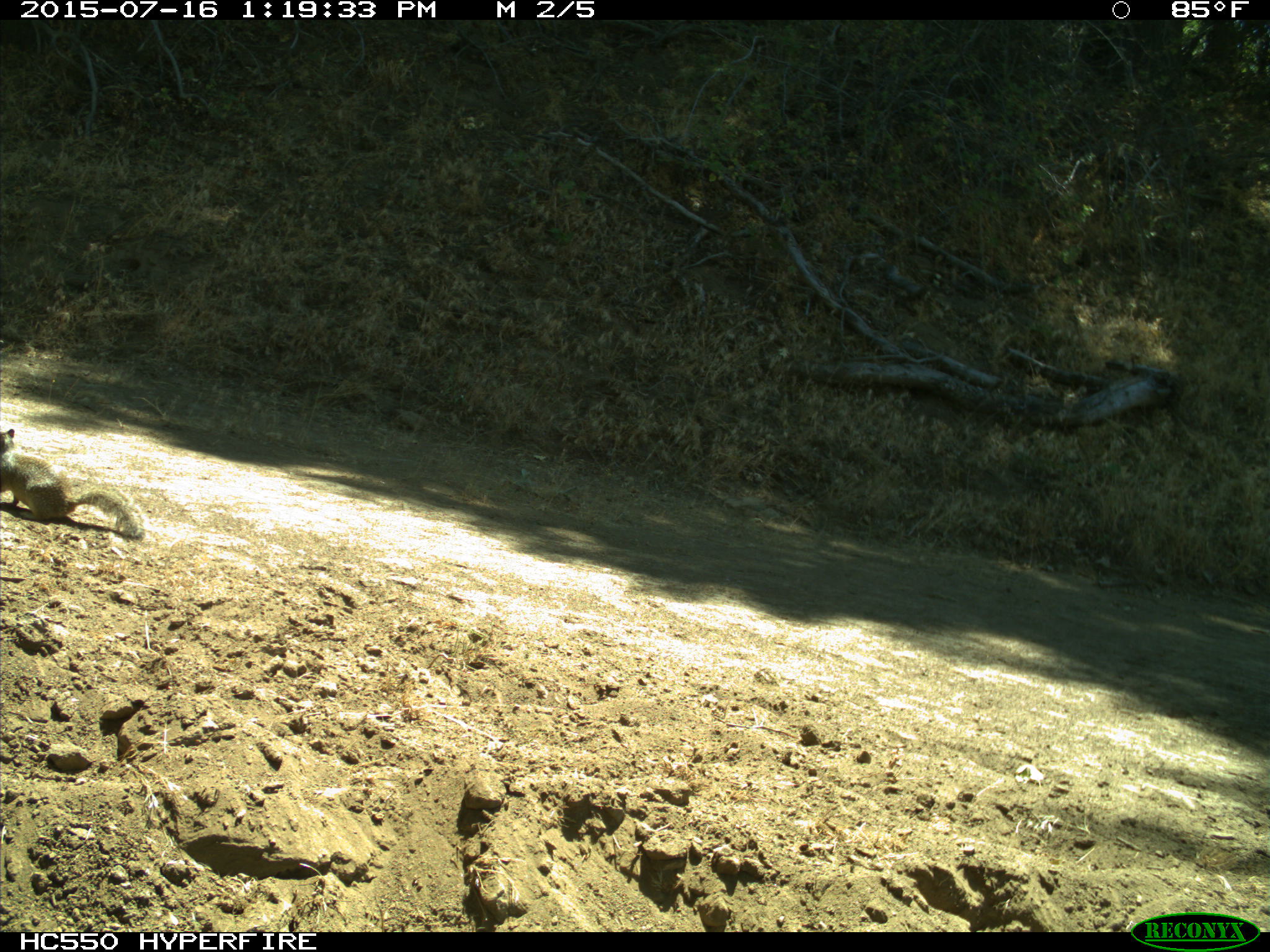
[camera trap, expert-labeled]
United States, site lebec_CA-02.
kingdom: Animalia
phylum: Chordata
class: Mammalia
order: Rodentia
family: Sciuridae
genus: Otospermophilus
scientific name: Otospermophilus beecheyi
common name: california ground squirrel